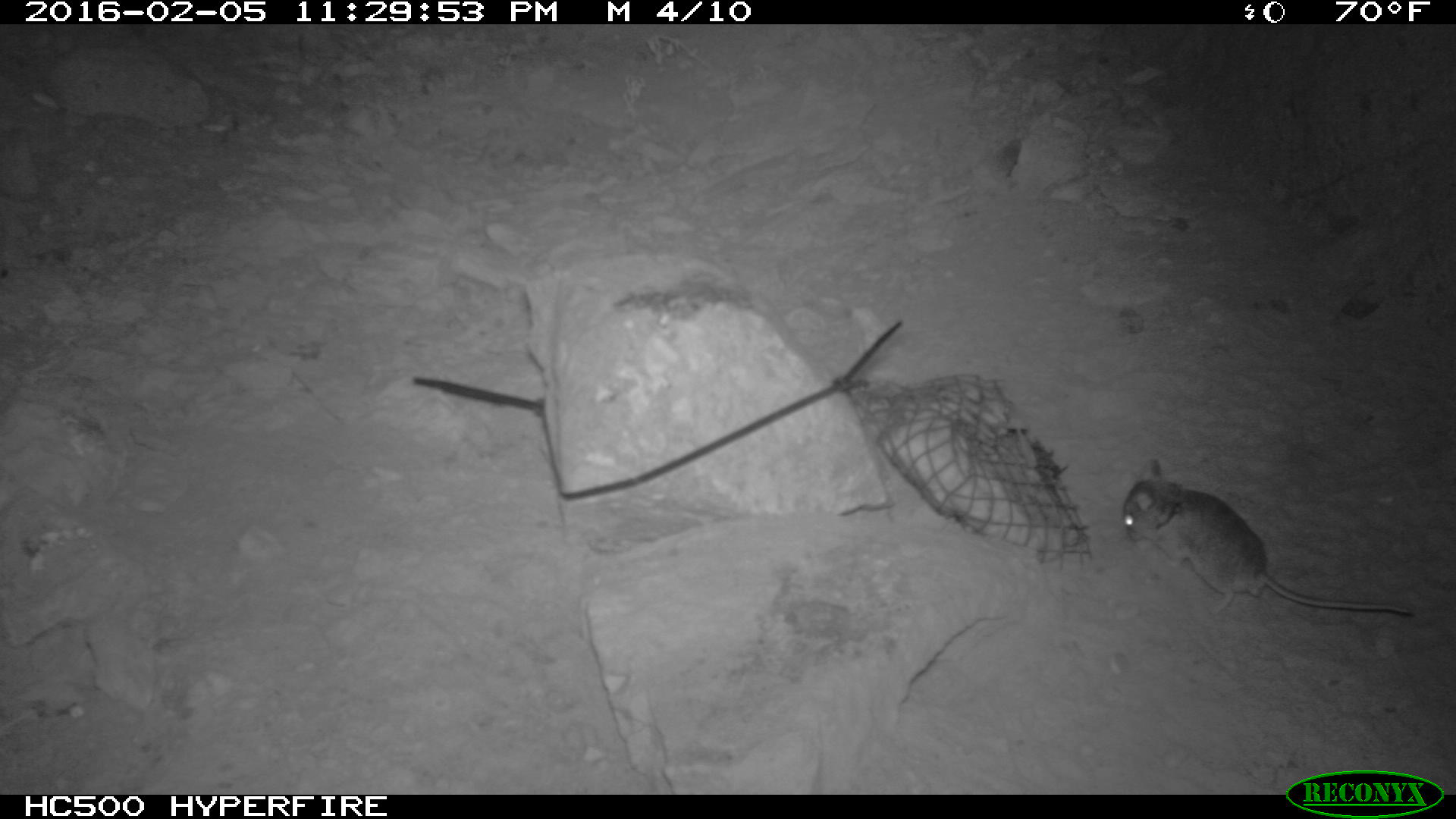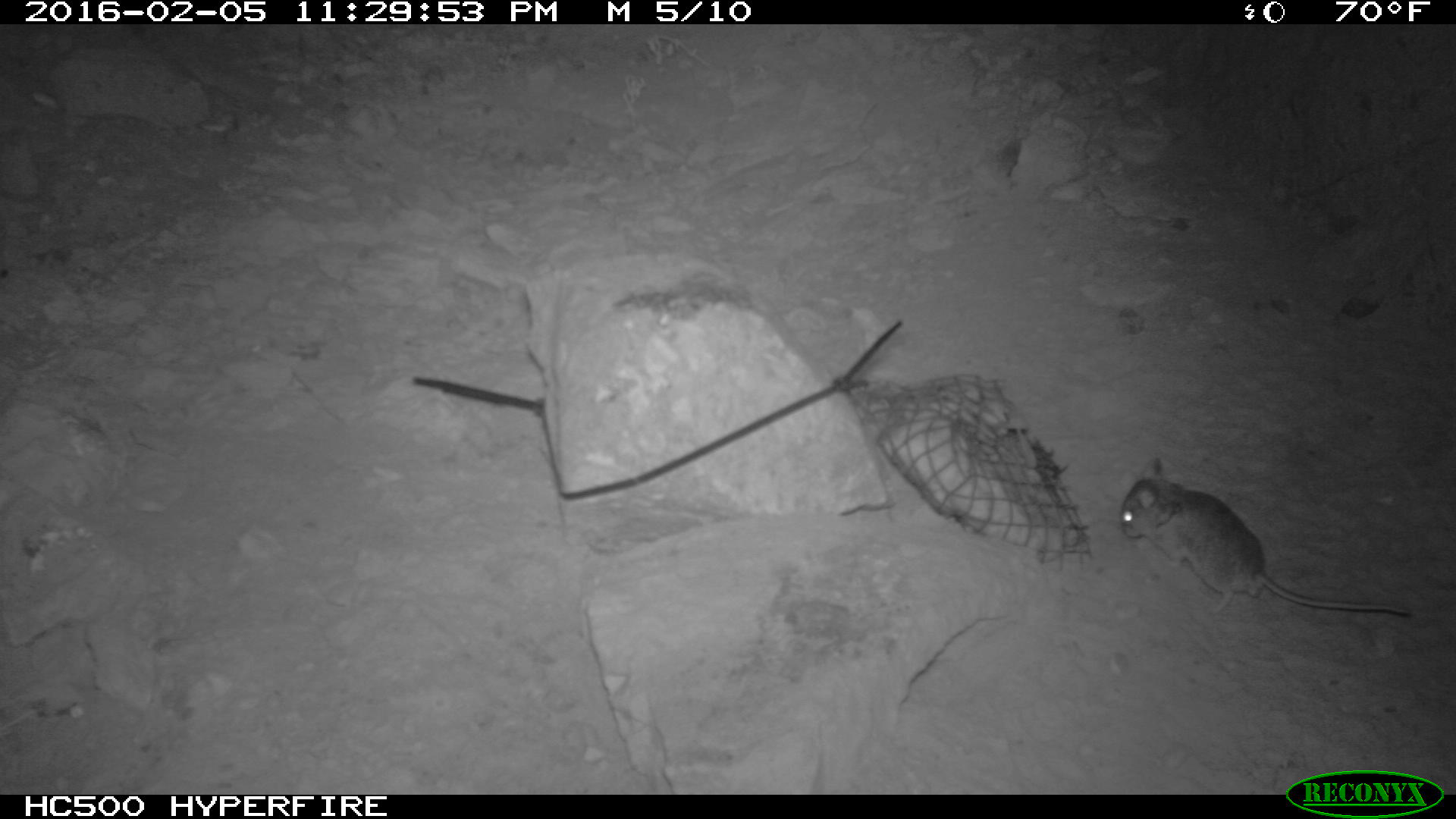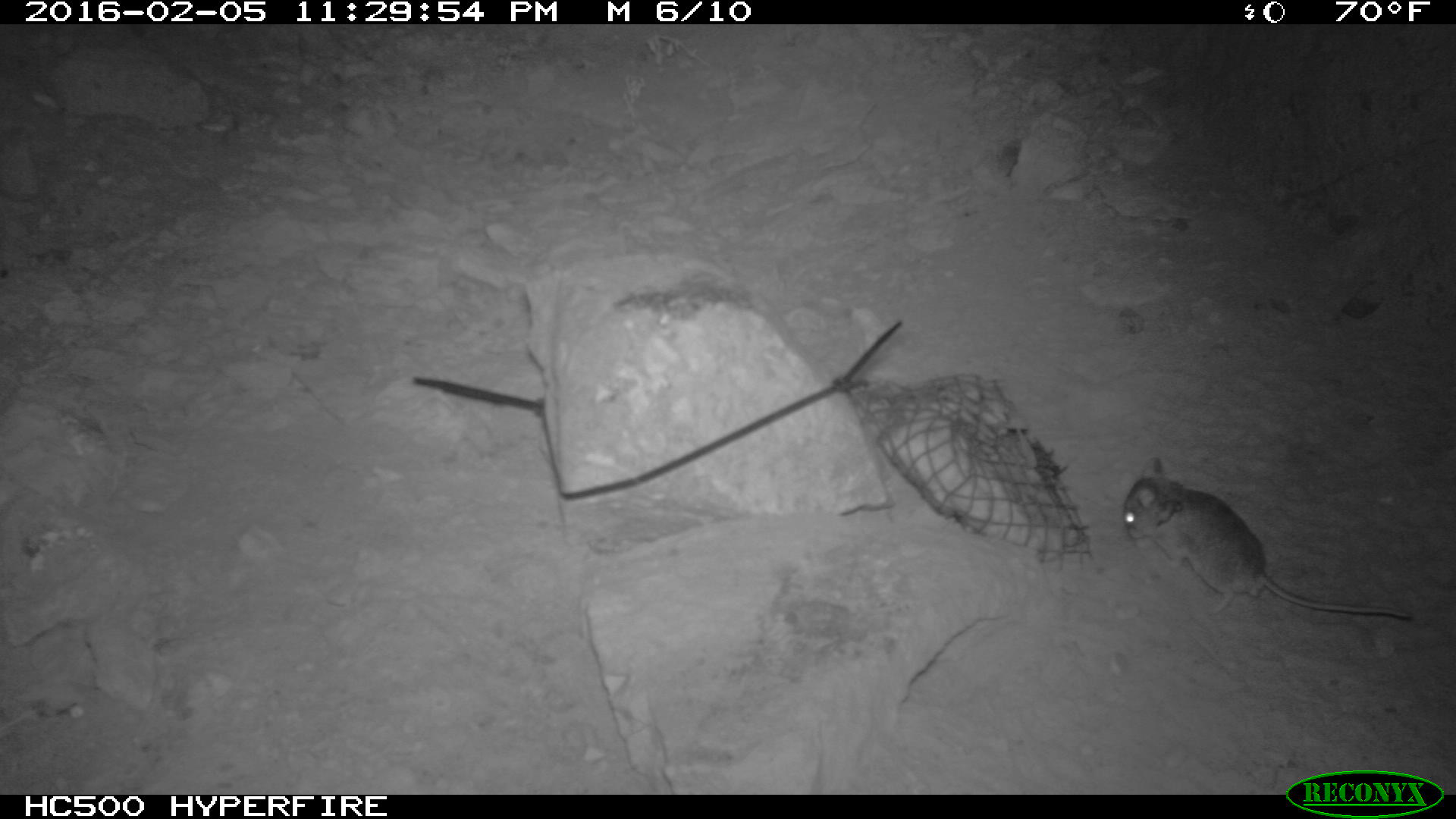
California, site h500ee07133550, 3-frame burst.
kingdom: Animalia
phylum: Chordata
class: Mammalia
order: Rodentia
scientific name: Rodentia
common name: rodent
Rodent (Rodentia).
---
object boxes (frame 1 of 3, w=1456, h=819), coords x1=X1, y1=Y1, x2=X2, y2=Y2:
rodent: x1=1122, y1=460, x2=1413, y2=615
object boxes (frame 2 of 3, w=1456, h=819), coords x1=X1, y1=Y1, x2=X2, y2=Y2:
rodent: x1=1117, y1=453, x2=1412, y2=617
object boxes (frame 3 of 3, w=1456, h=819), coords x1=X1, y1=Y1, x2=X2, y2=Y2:
rodent: x1=1122, y1=458, x2=1412, y2=618